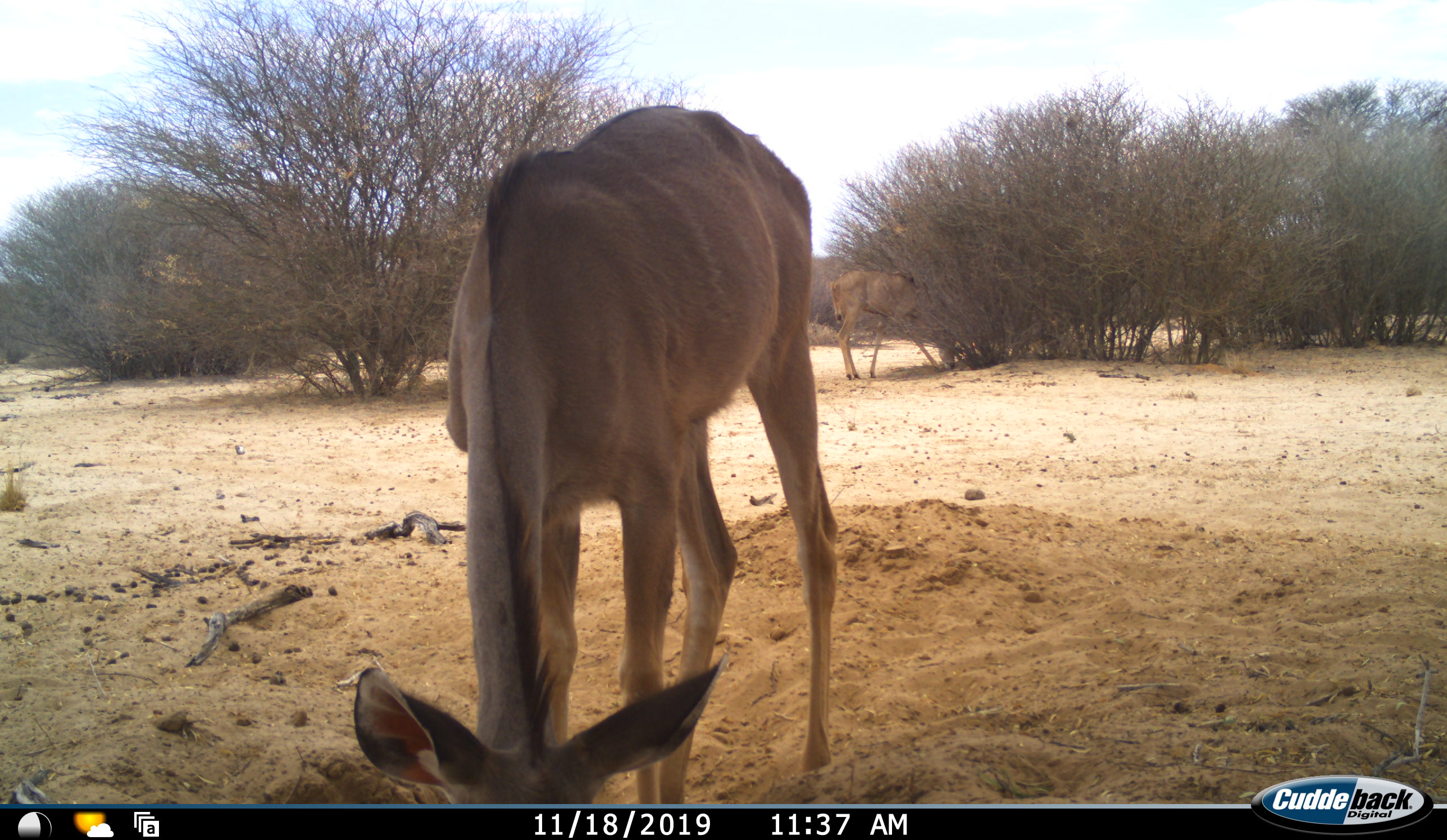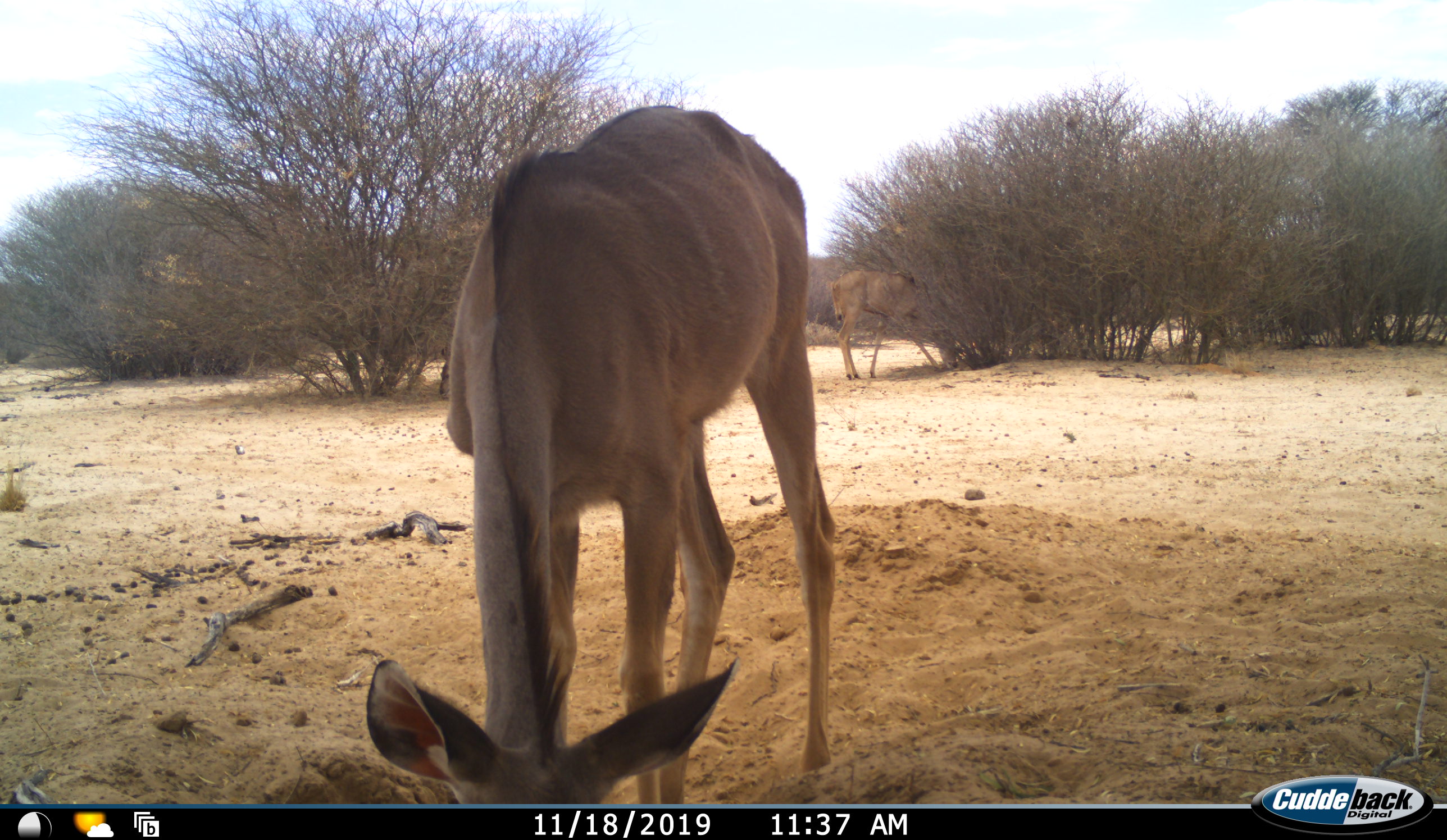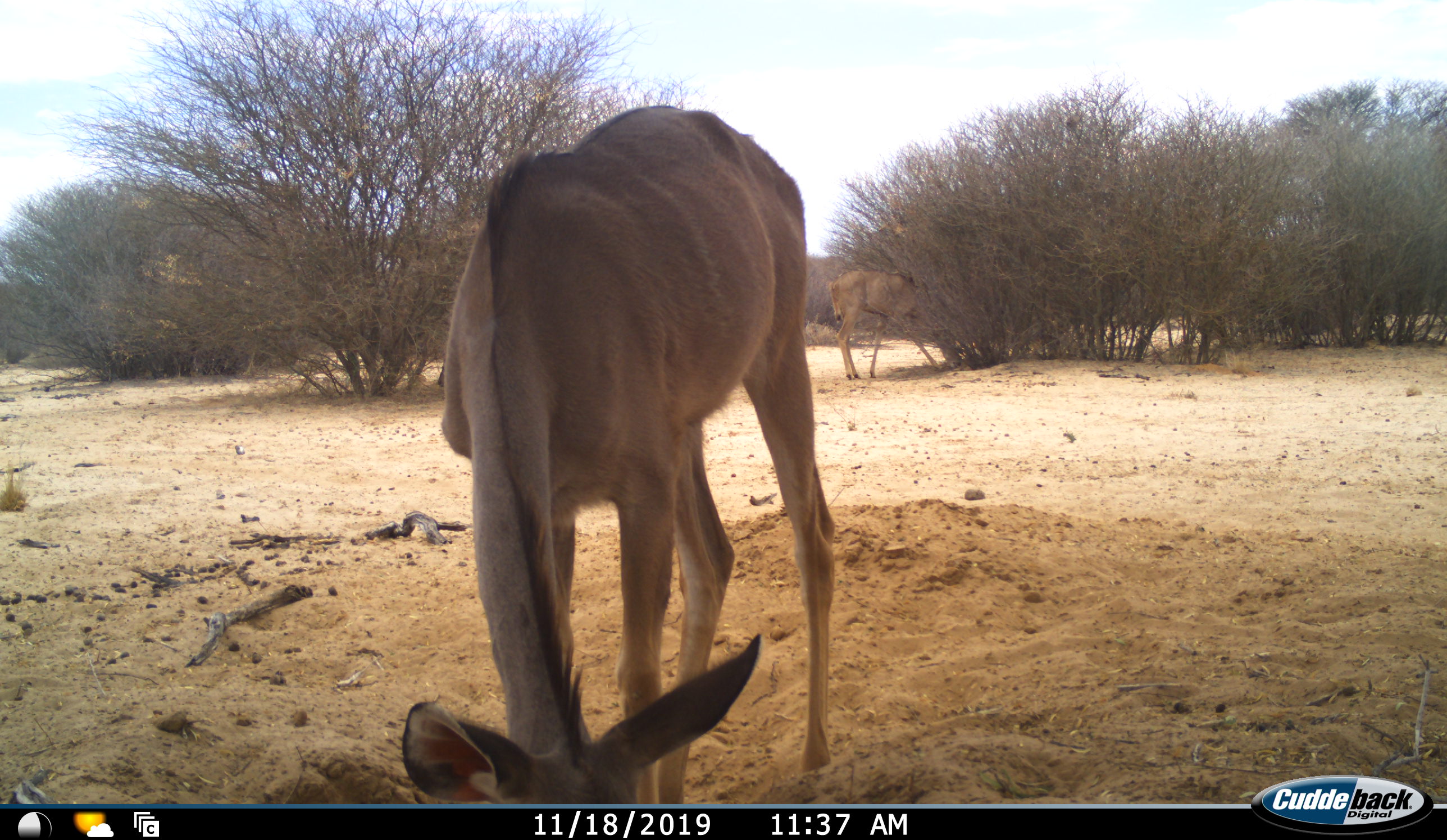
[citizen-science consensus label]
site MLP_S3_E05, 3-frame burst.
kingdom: Animalia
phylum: Chordata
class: Mammalia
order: Artiodactyla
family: Bovidae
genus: Tragelaphus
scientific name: Tragelaphus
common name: kudu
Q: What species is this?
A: Kudu (Tragelaphus).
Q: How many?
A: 2.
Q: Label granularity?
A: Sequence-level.